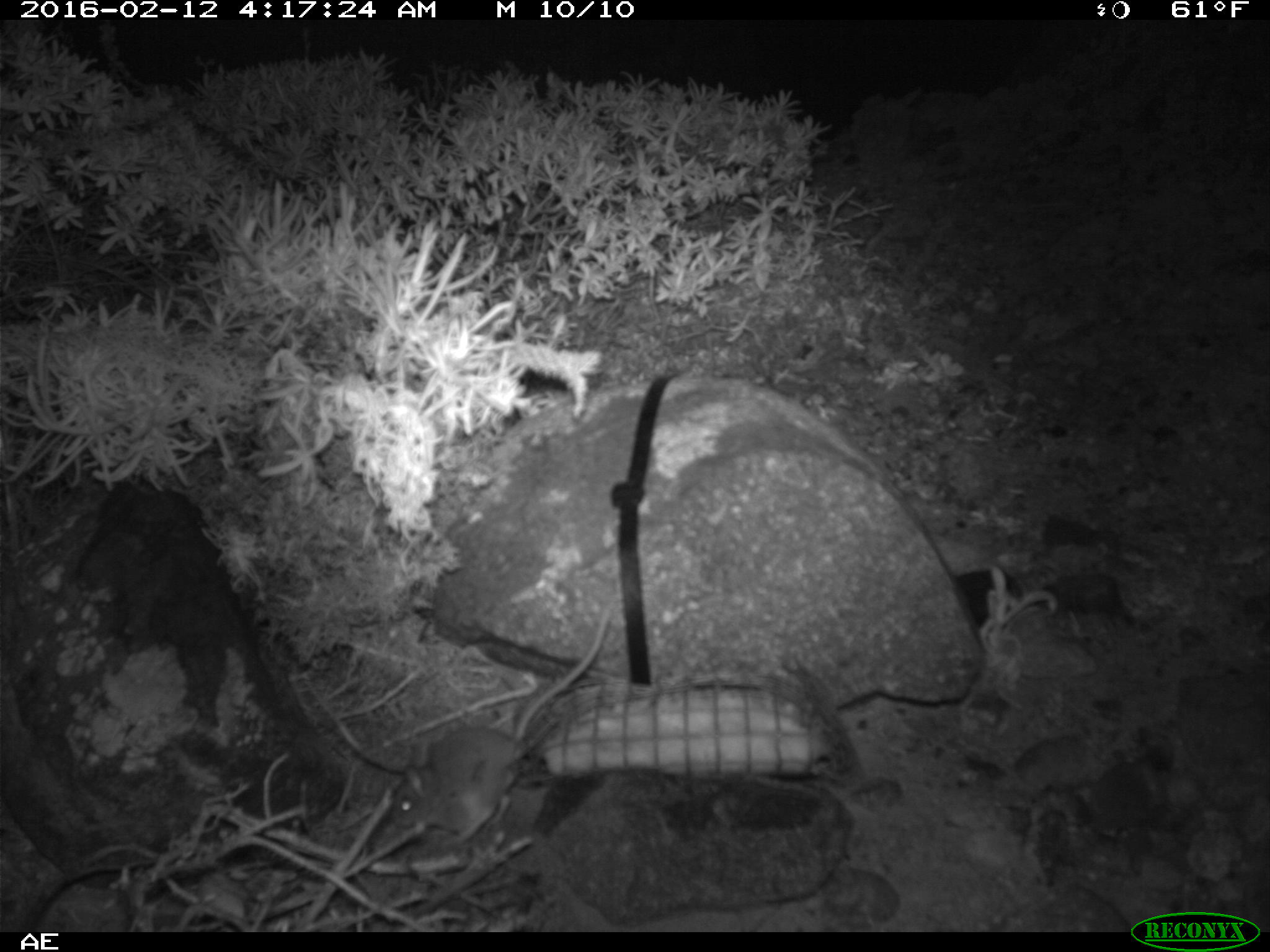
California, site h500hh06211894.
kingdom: Animalia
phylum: Chordata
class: Mammalia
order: Rodentia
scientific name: Rodentia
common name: rodent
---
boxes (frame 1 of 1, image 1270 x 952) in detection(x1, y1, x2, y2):
rodent: detection(384, 597, 613, 850)